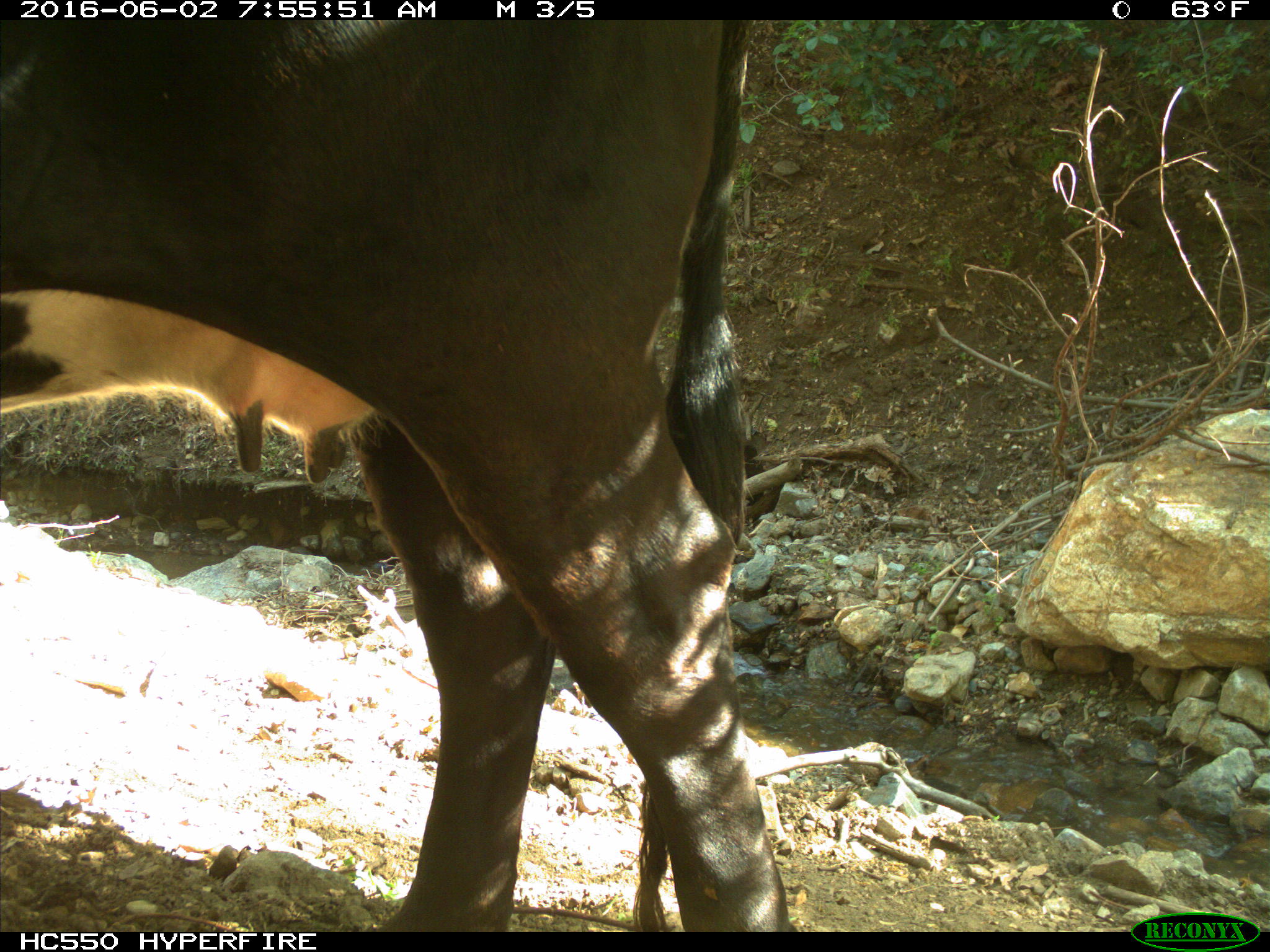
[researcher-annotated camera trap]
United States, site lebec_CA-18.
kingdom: Animalia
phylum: Chordata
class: Mammalia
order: Artiodactyla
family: Bovidae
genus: Bos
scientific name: Bos taurus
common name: domestic cow